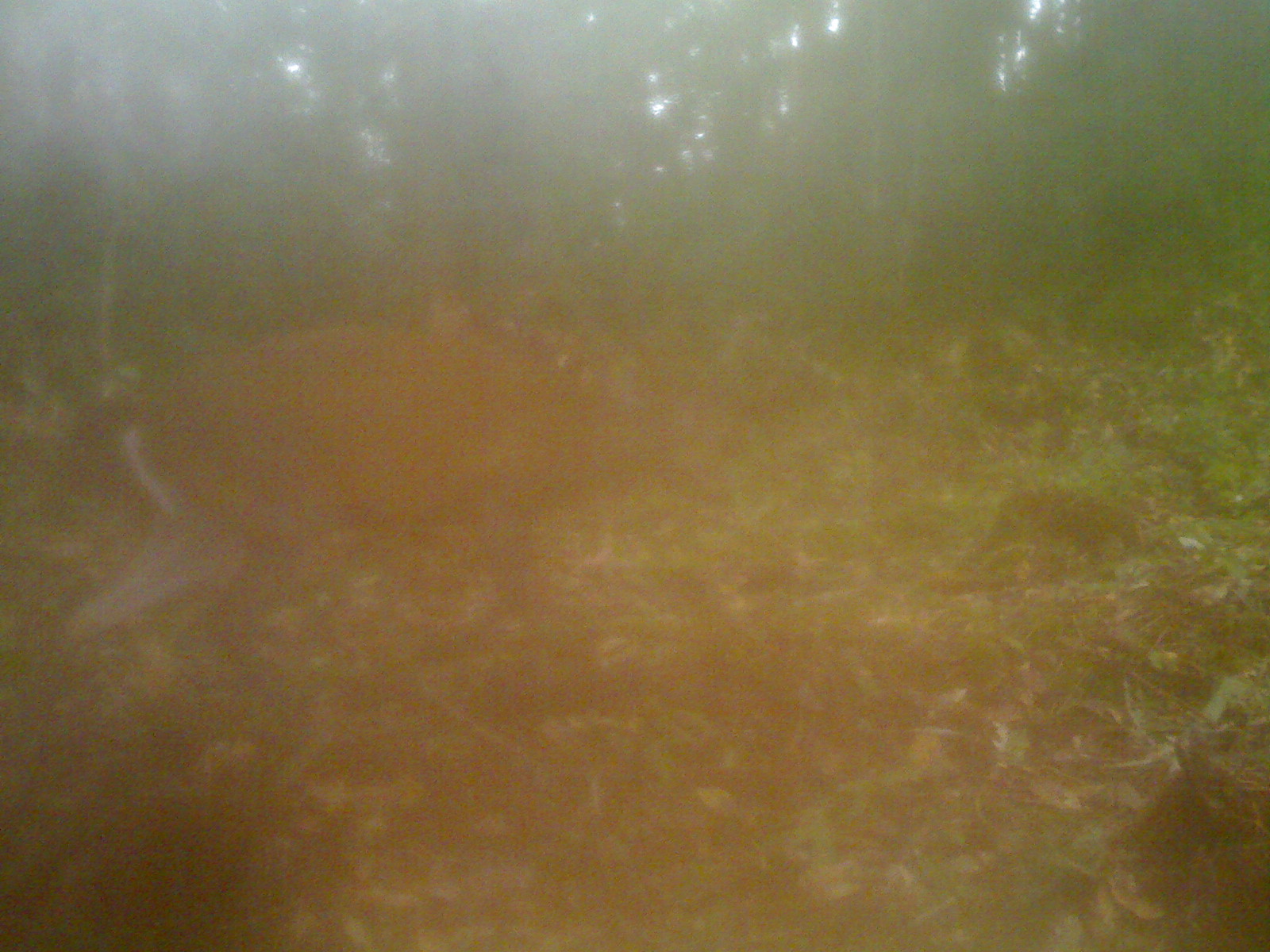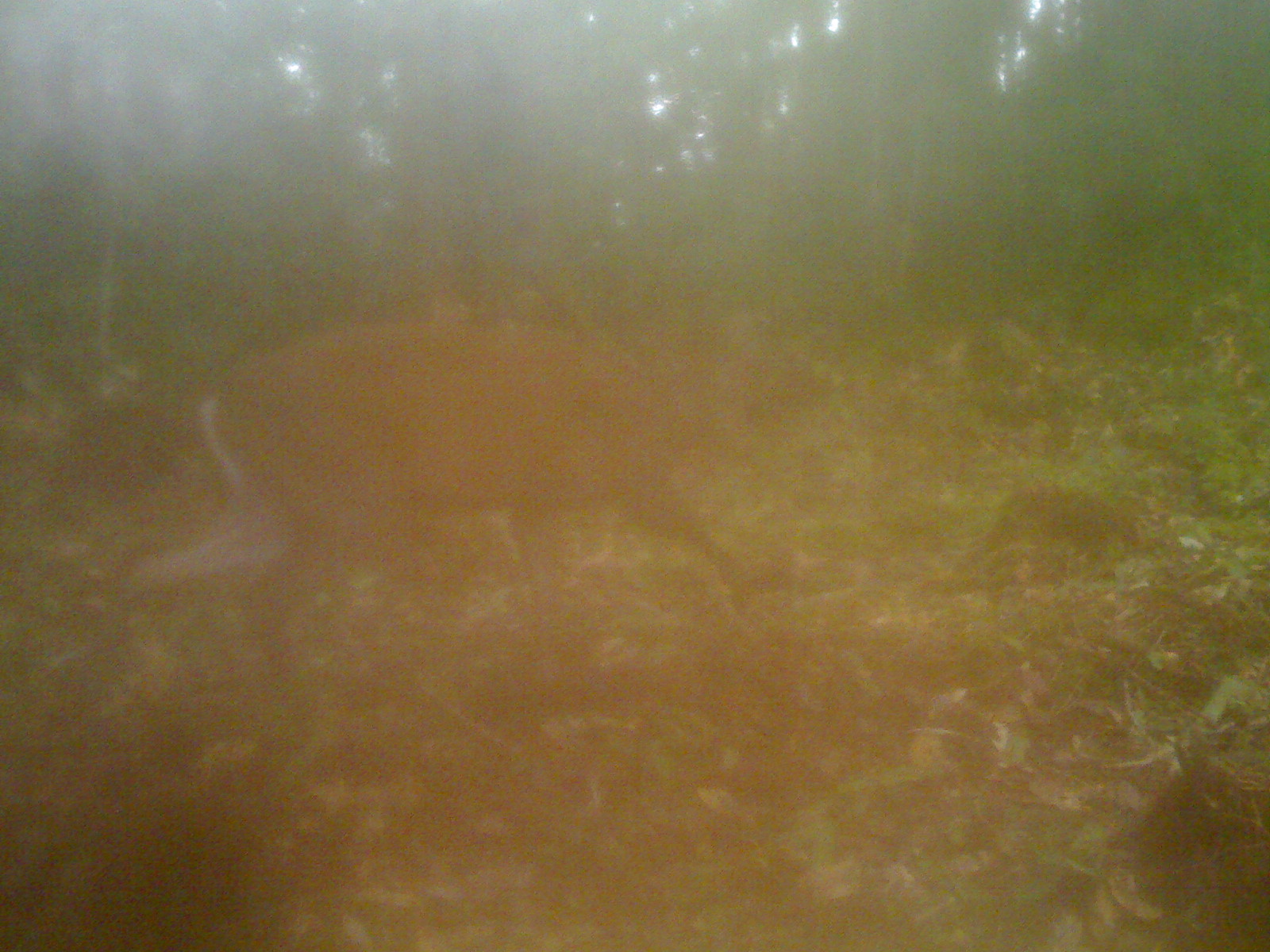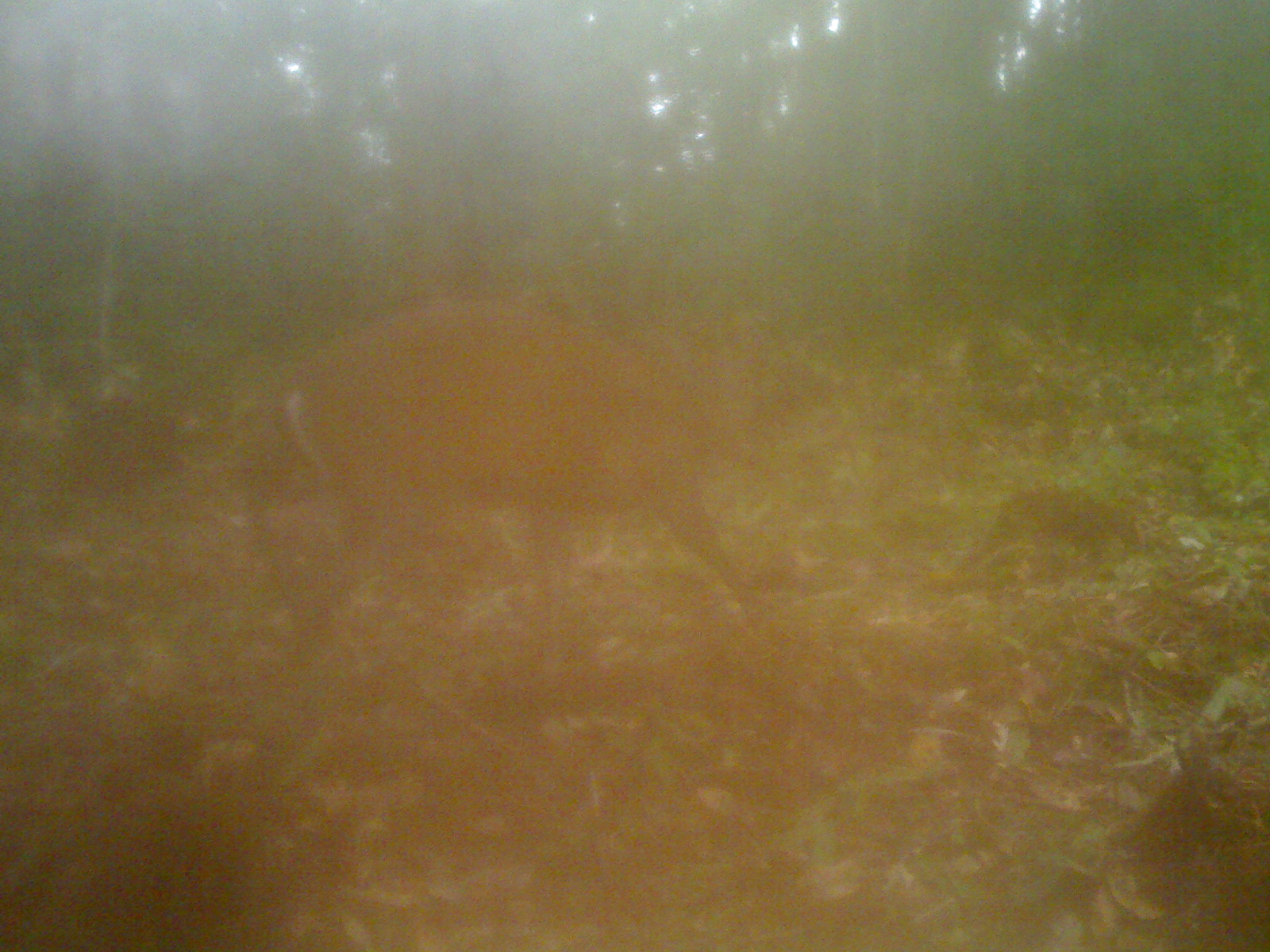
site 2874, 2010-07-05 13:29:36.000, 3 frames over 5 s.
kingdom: Animalia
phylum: Chordata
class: Mammalia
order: Artiodactyla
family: Cervidae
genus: Muntiacus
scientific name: Muntiacus muntjak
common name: southern red muntjac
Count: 1.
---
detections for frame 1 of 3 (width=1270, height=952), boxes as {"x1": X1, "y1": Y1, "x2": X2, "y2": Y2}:
muntiacus muntjak: {"x1": 59, "y1": 315, "x2": 759, "y2": 645}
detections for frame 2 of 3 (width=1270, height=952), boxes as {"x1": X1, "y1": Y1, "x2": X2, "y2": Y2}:
muntiacus muntjak: {"x1": 101, "y1": 306, "x2": 858, "y2": 677}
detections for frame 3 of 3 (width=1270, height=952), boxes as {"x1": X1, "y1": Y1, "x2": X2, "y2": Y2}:
muntiacus muntjak: {"x1": 272, "y1": 301, "x2": 830, "y2": 633}